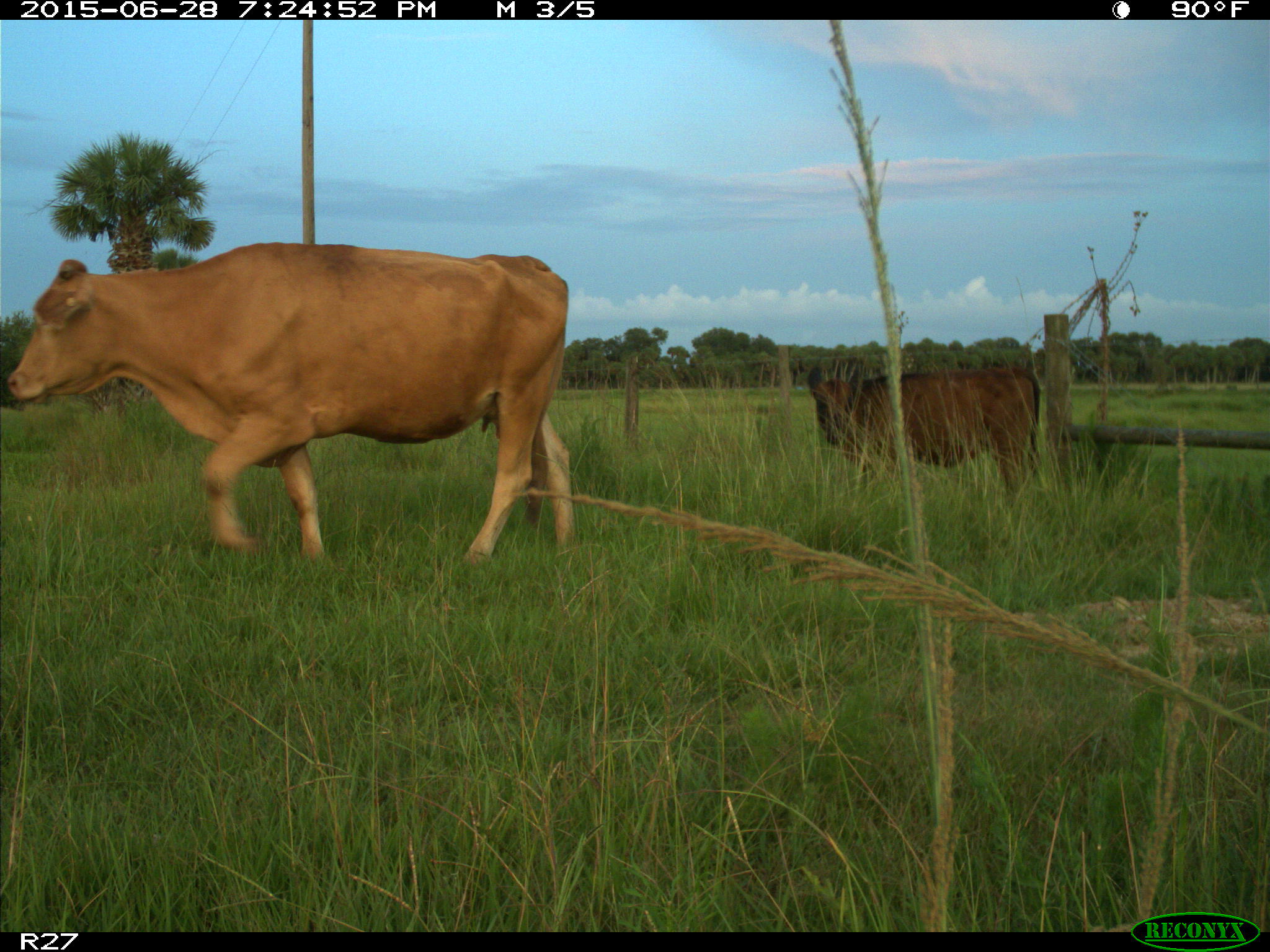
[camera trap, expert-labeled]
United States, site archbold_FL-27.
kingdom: Animalia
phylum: Chordata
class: Mammalia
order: Artiodactyla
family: Bovidae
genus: Bos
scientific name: Bos taurus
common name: domestic cow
Bos taurus (domestic cow).